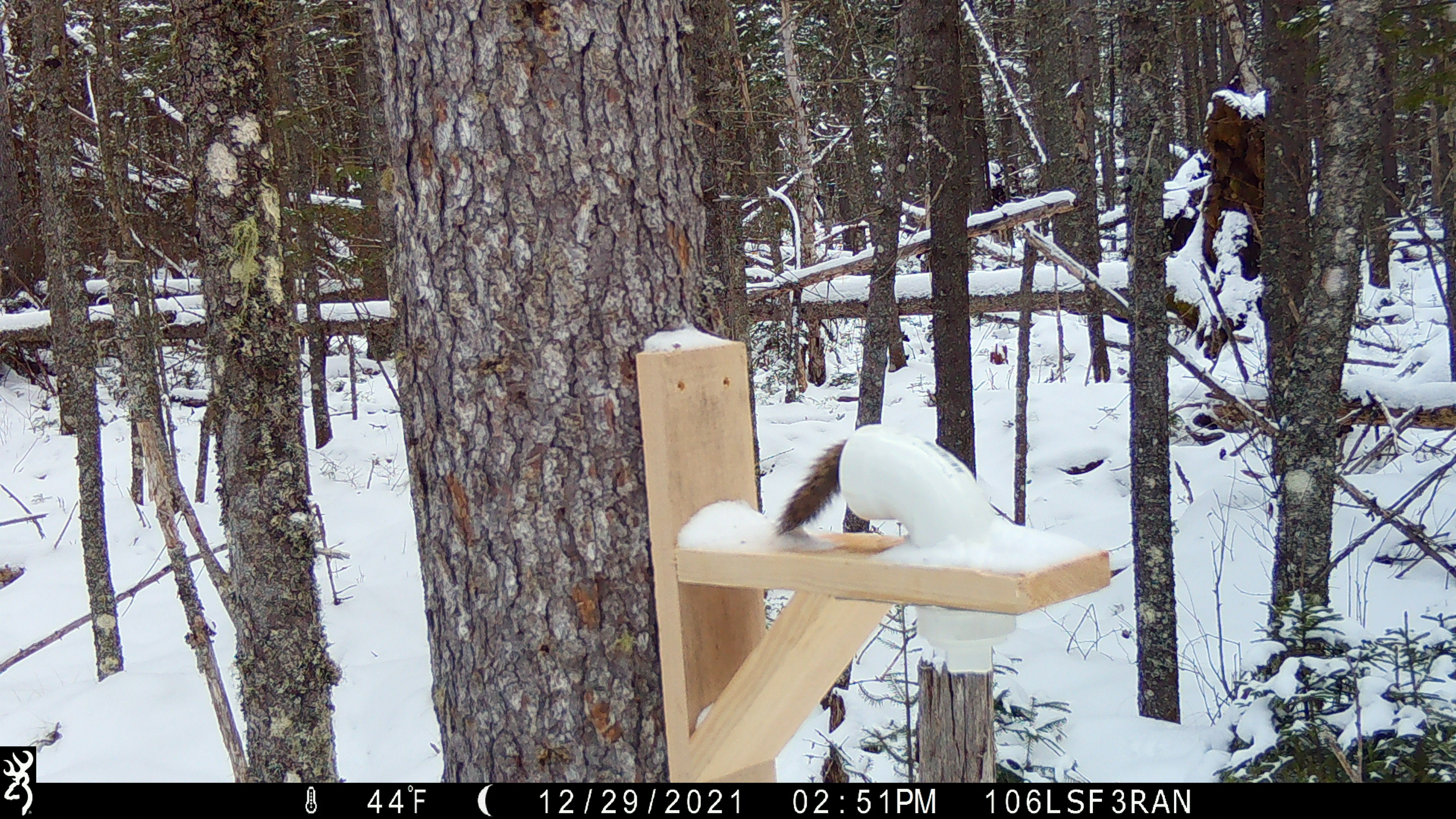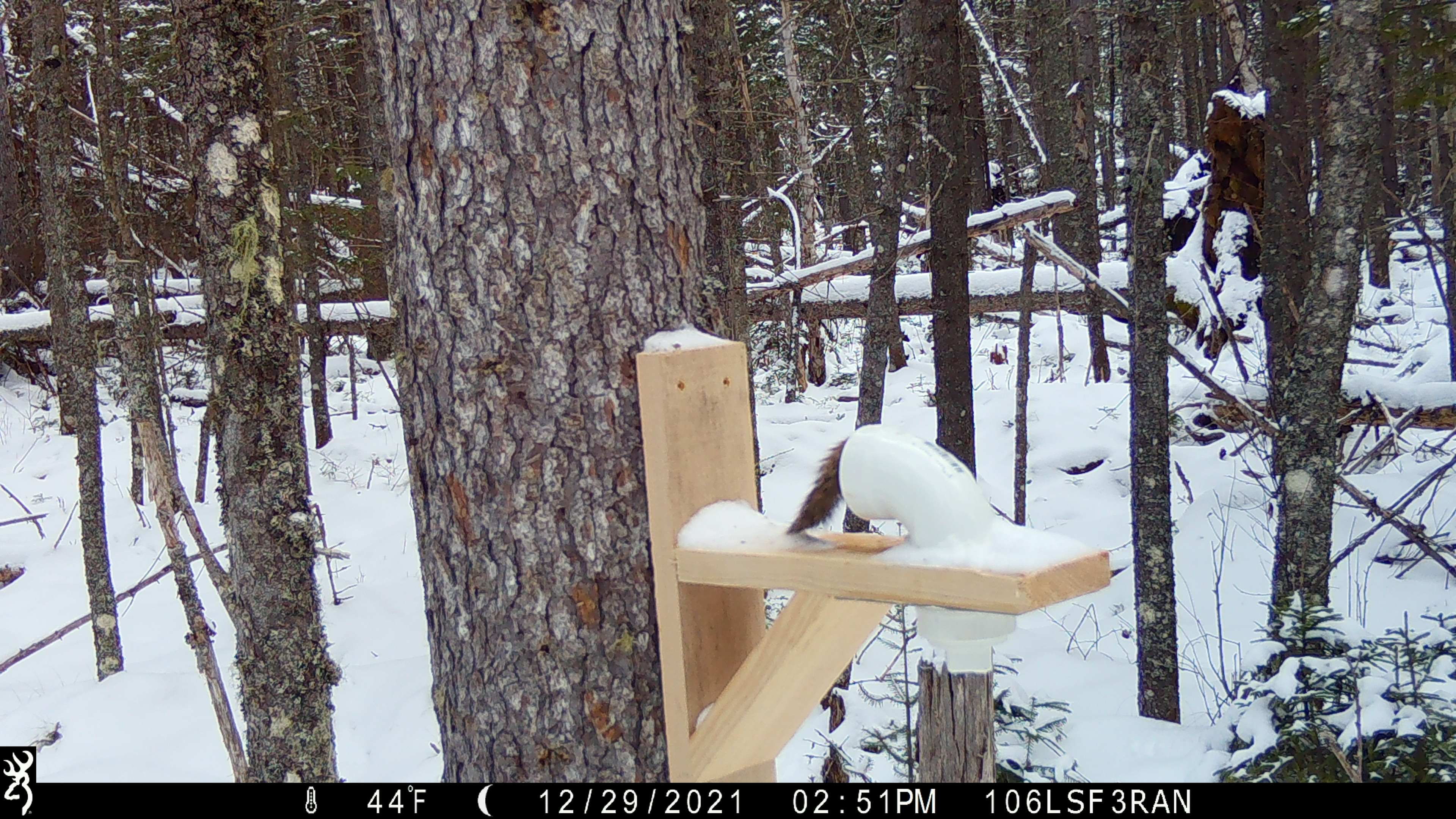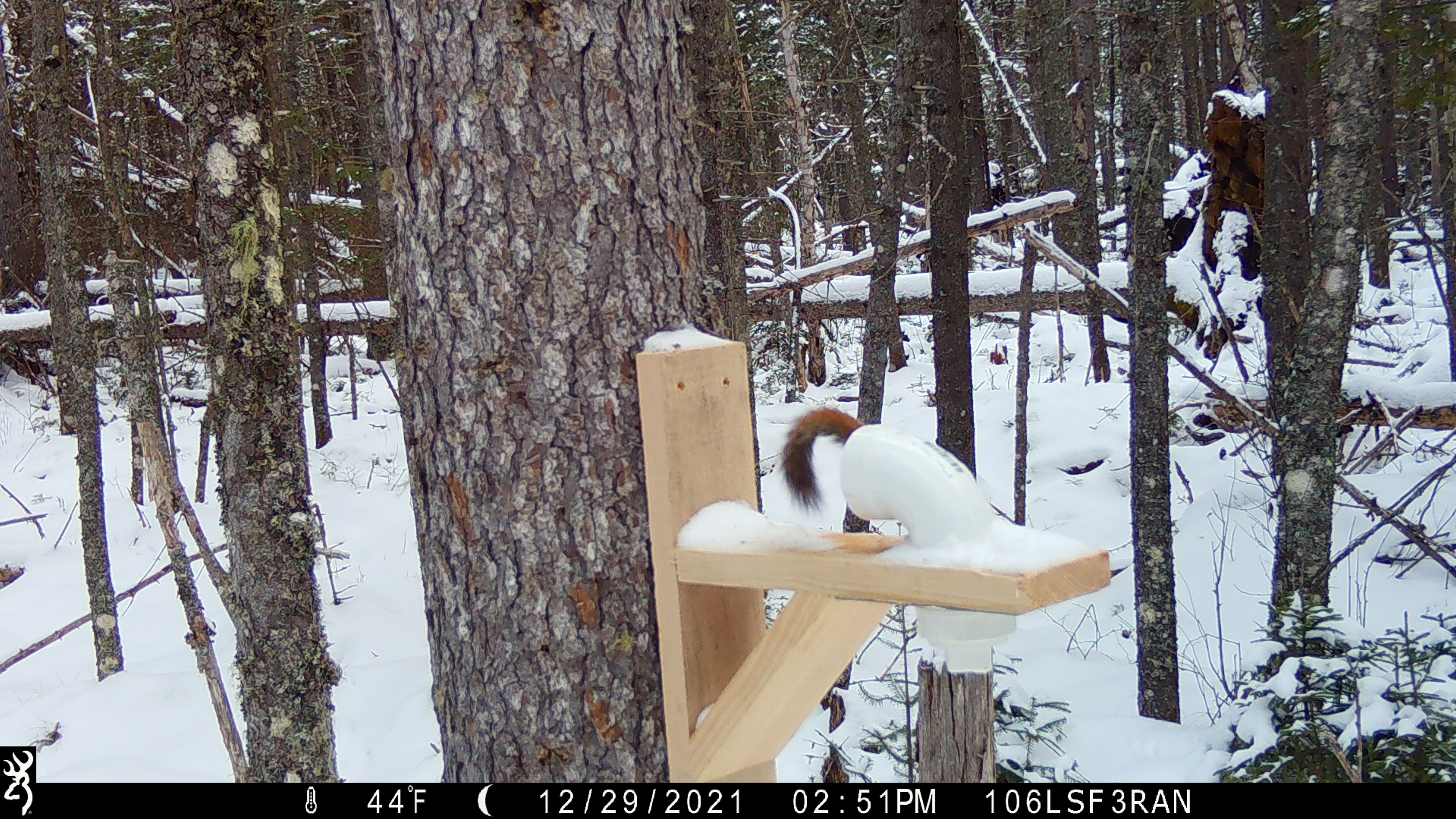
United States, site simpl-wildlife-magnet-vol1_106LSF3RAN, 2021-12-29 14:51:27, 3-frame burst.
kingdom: Animalia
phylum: Chordata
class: Mammalia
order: Rodentia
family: Sciuridae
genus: Tamiasciurus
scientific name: Tamiasciurus hudsonicus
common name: red squirrel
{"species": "red squirrel (Tamiasciurus hudsonicus)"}